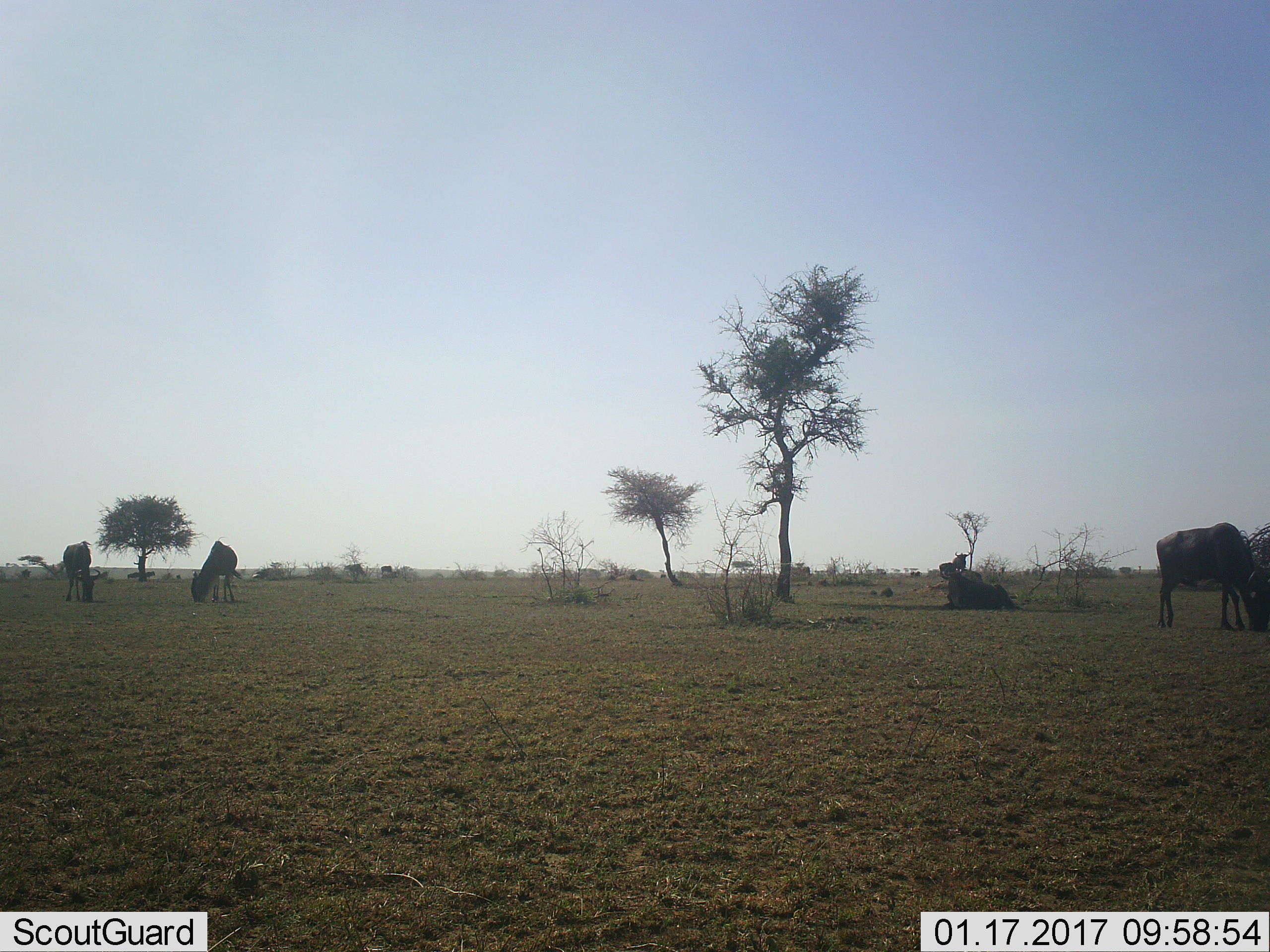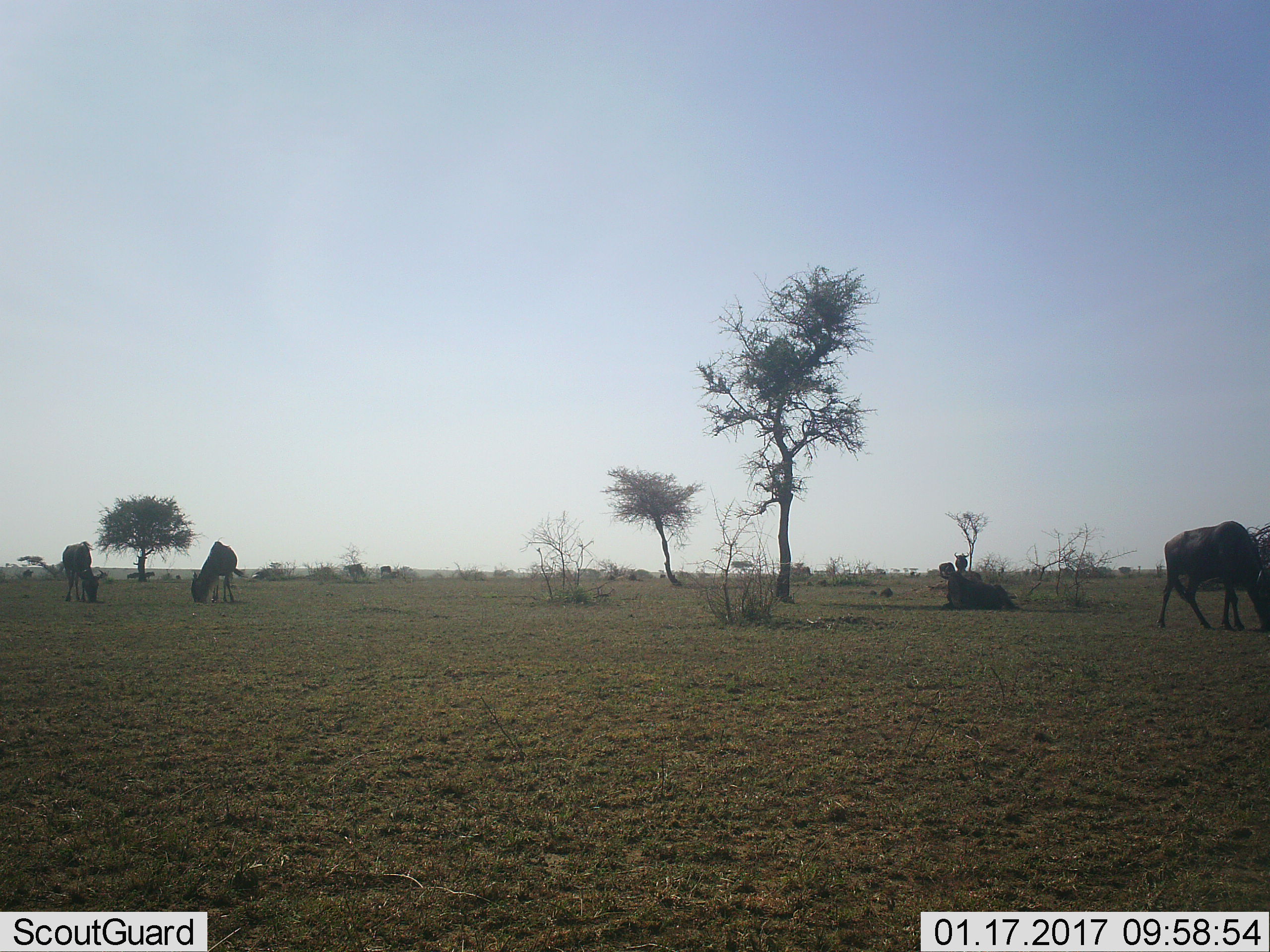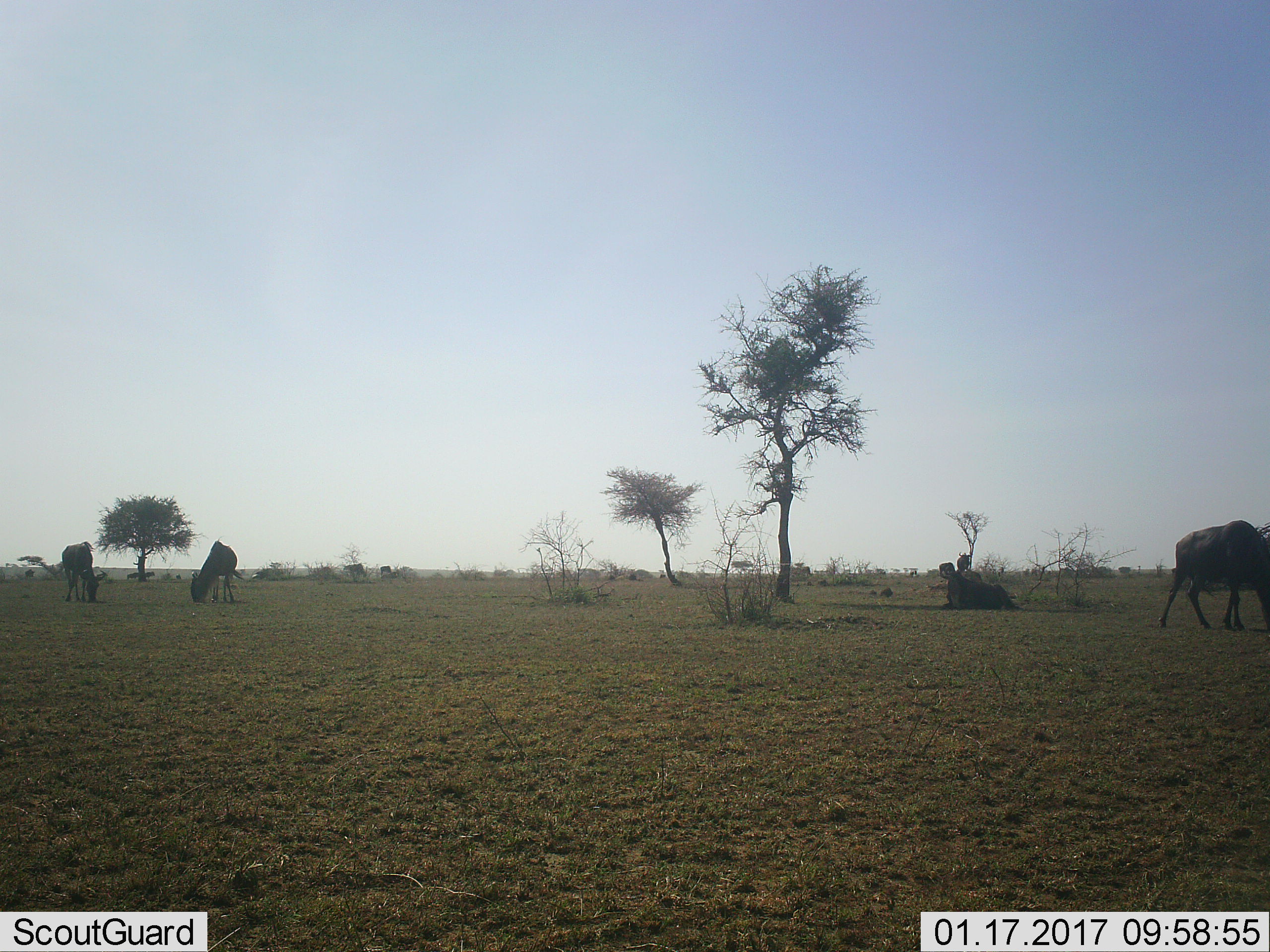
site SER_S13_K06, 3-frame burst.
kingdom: Animalia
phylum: Chordata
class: Mammalia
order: Artiodactyla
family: Bovidae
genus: Connochaetes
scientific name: Connochaetes taurinus taurinus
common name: blue wildebeest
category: wildebeestblue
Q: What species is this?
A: Wildebeestblue (blue wildebeest) (Connochaetes taurinus taurinus).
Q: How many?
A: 10.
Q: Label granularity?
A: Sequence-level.